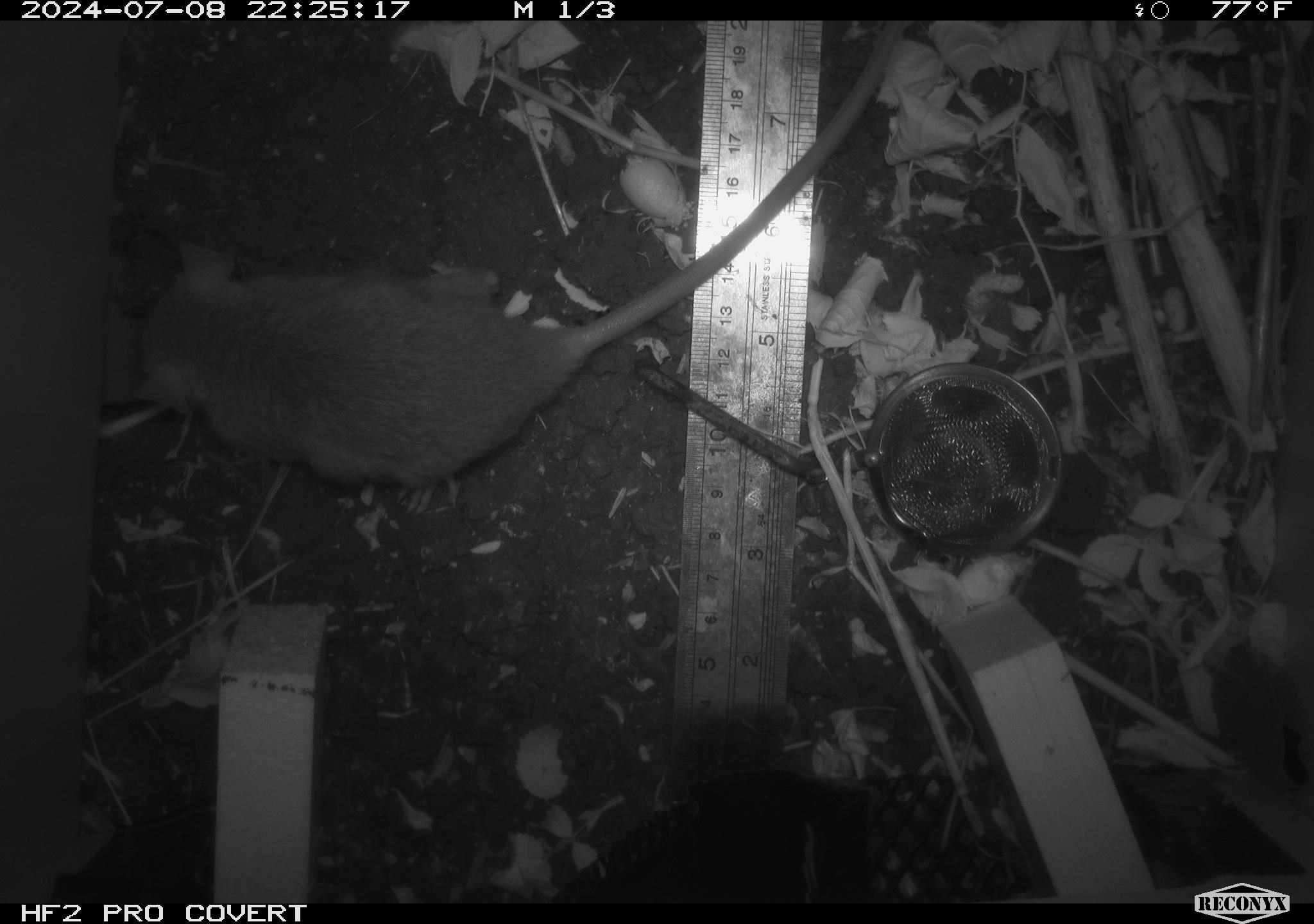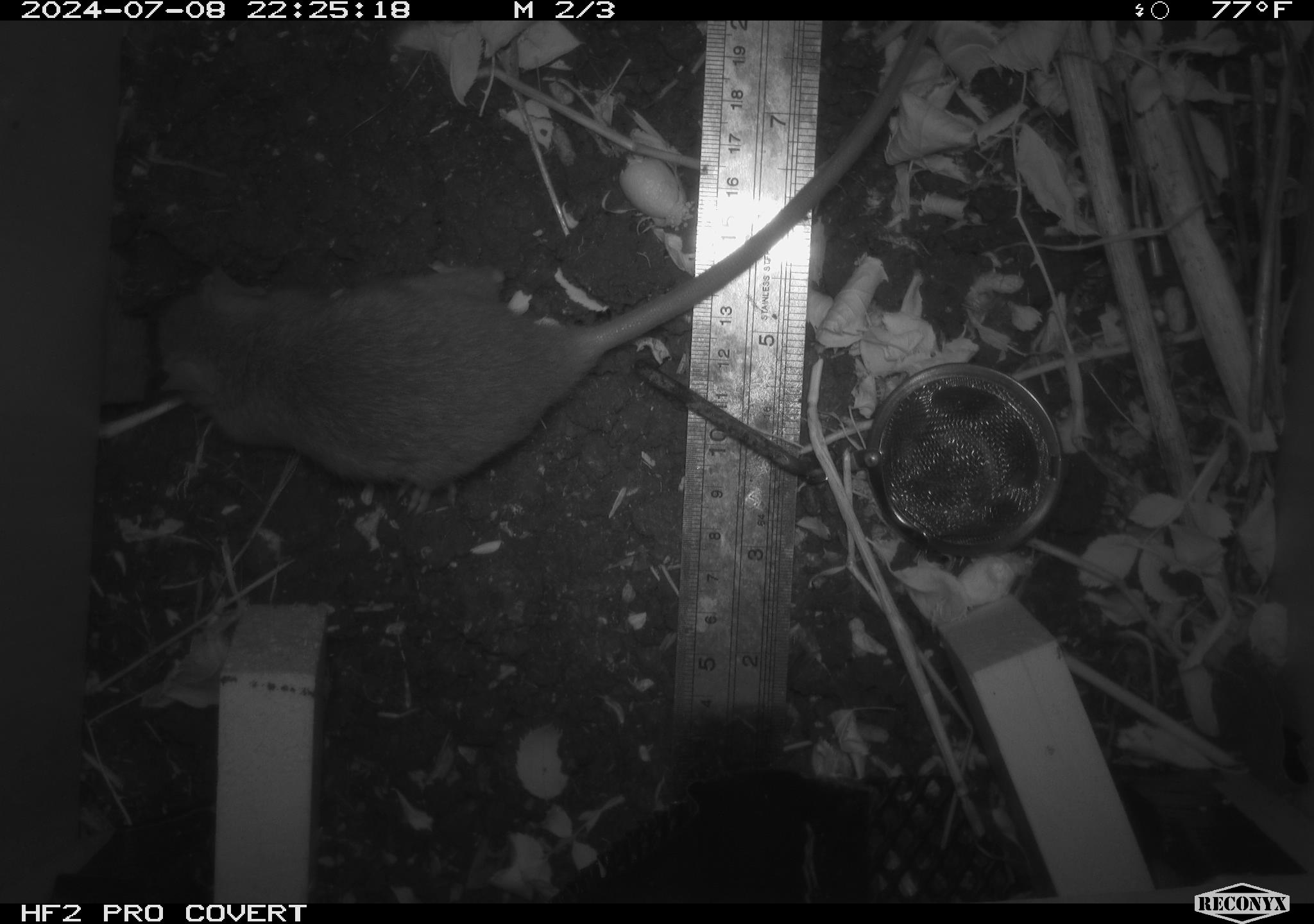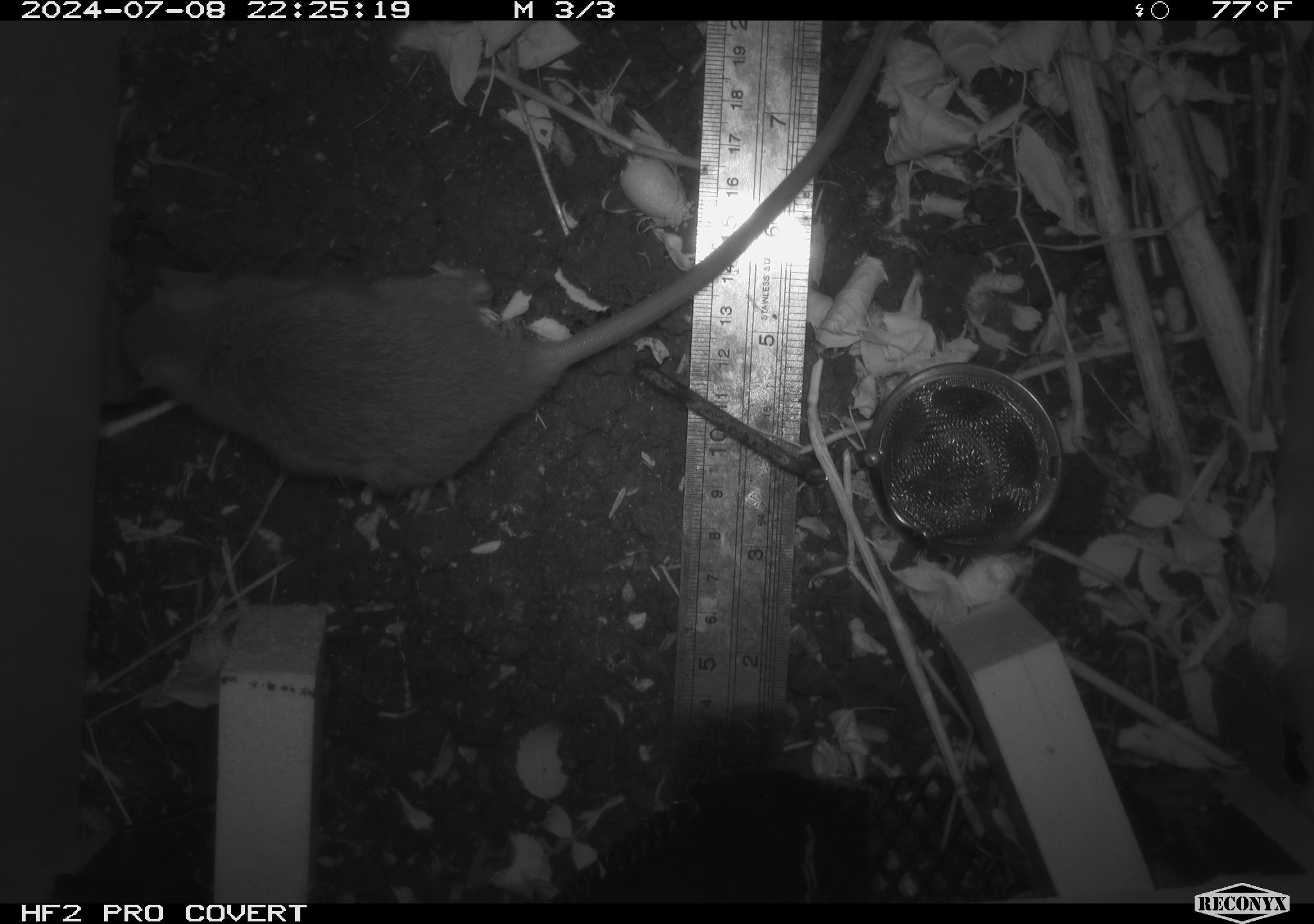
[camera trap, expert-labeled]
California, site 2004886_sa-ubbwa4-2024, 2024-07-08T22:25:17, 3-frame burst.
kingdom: Animalia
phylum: Chordata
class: Mammalia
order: Rodentia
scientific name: Rodentia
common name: woodrat or rat or mouse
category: woodrat or rat or mouse species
Woodrat or rat or mouse species (woodrat or rat or mouse) (Rodentia).